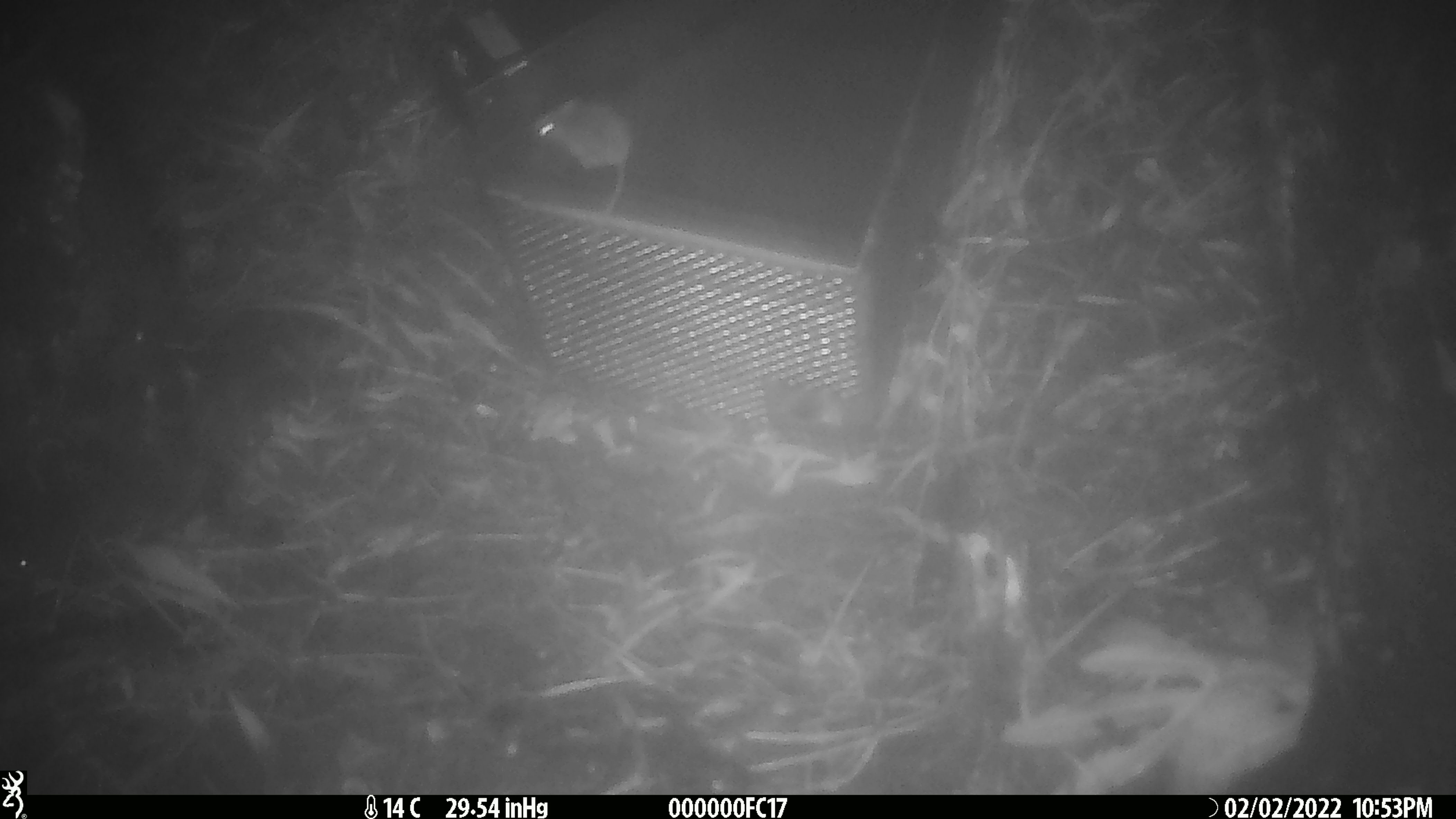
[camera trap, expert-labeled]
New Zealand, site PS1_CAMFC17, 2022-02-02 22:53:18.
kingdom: Animalia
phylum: Chordata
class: Mammalia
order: Rodentia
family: Muridae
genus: Mus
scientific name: Mus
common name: mouse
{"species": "mouse (Mus)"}